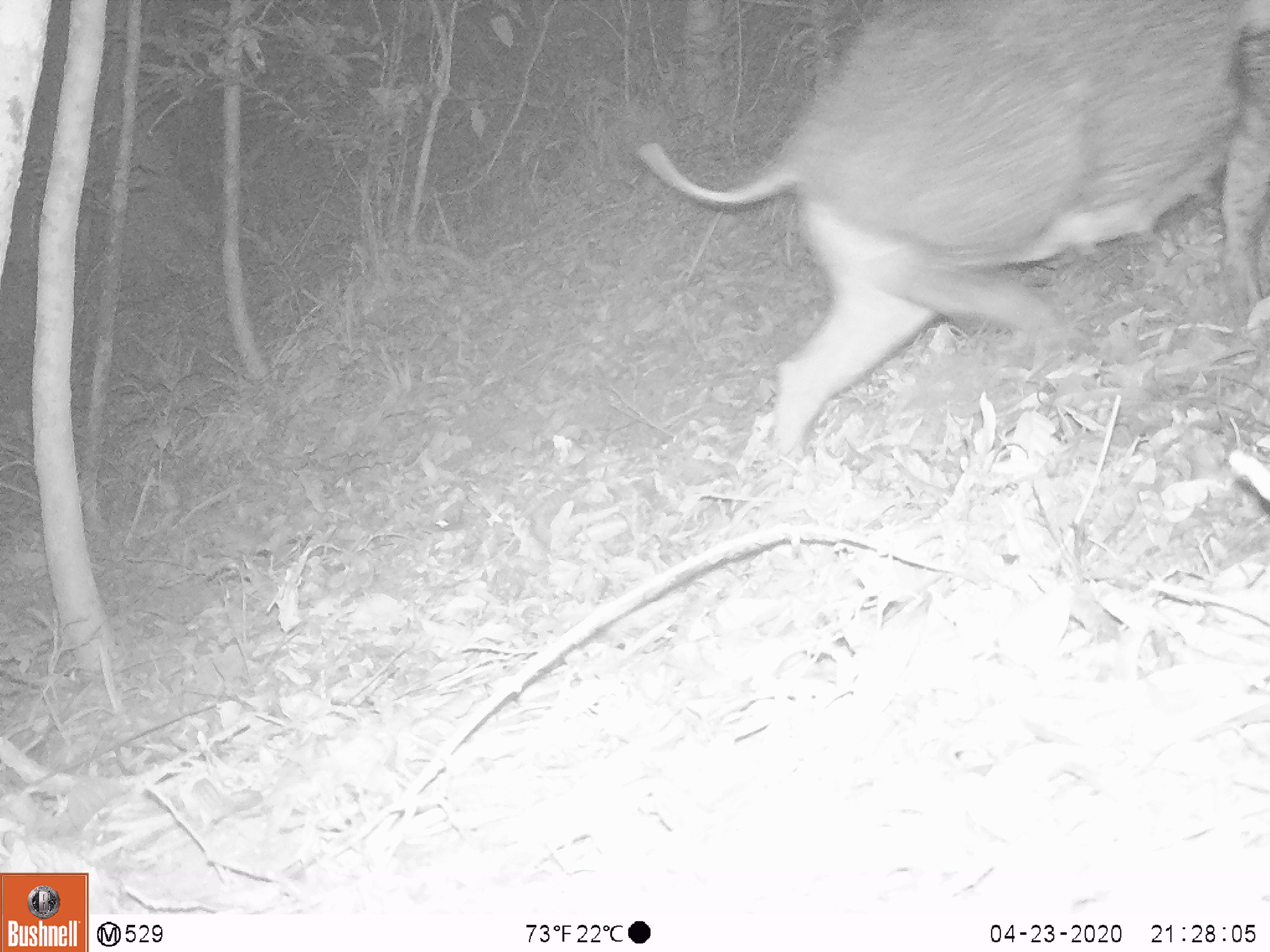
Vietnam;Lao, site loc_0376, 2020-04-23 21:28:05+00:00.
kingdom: Animalia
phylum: Chordata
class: Mammalia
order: Artiodactyla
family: Suidae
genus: Sus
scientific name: Sus scrofa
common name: eurasian wild pig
Eurasian wild pig (Sus scrofa). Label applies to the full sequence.